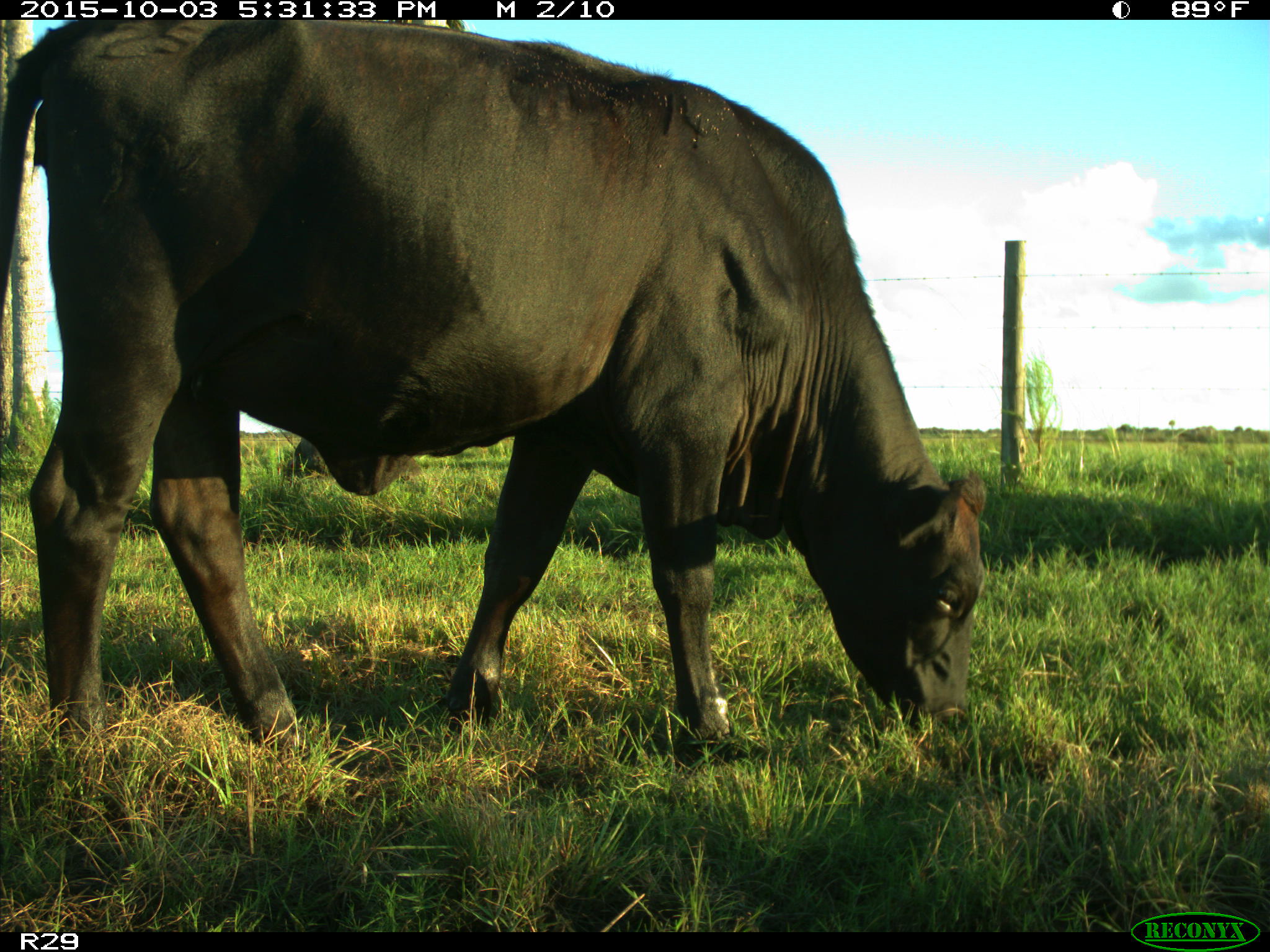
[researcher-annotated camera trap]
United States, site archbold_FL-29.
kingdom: Animalia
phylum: Chordata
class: Mammalia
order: Artiodactyla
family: Bovidae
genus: Bos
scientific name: Bos taurus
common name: domestic cow